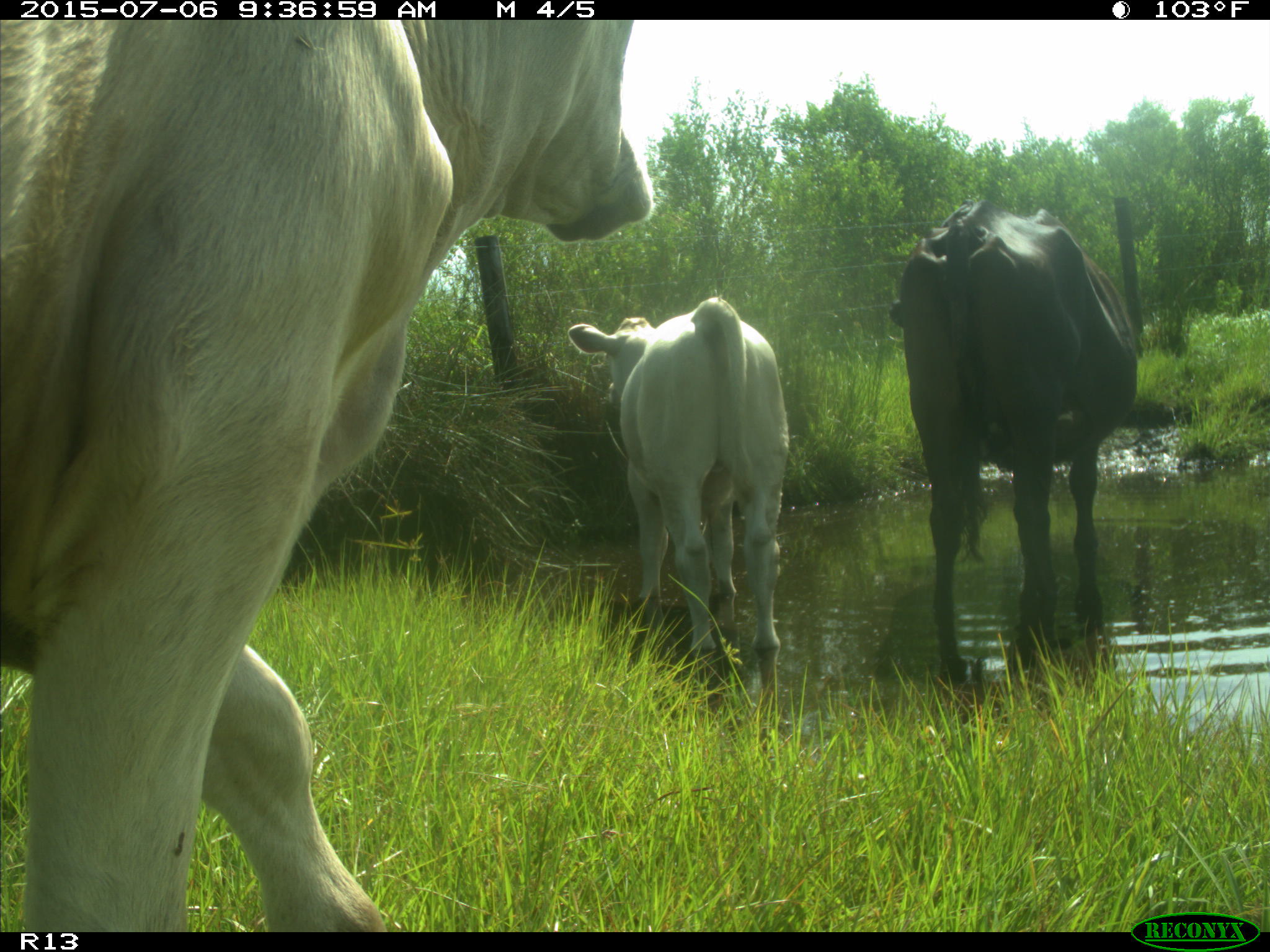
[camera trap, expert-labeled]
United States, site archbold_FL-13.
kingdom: Animalia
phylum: Chordata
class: Mammalia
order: Artiodactyla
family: Bovidae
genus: Bos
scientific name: Bos taurus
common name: domestic cow